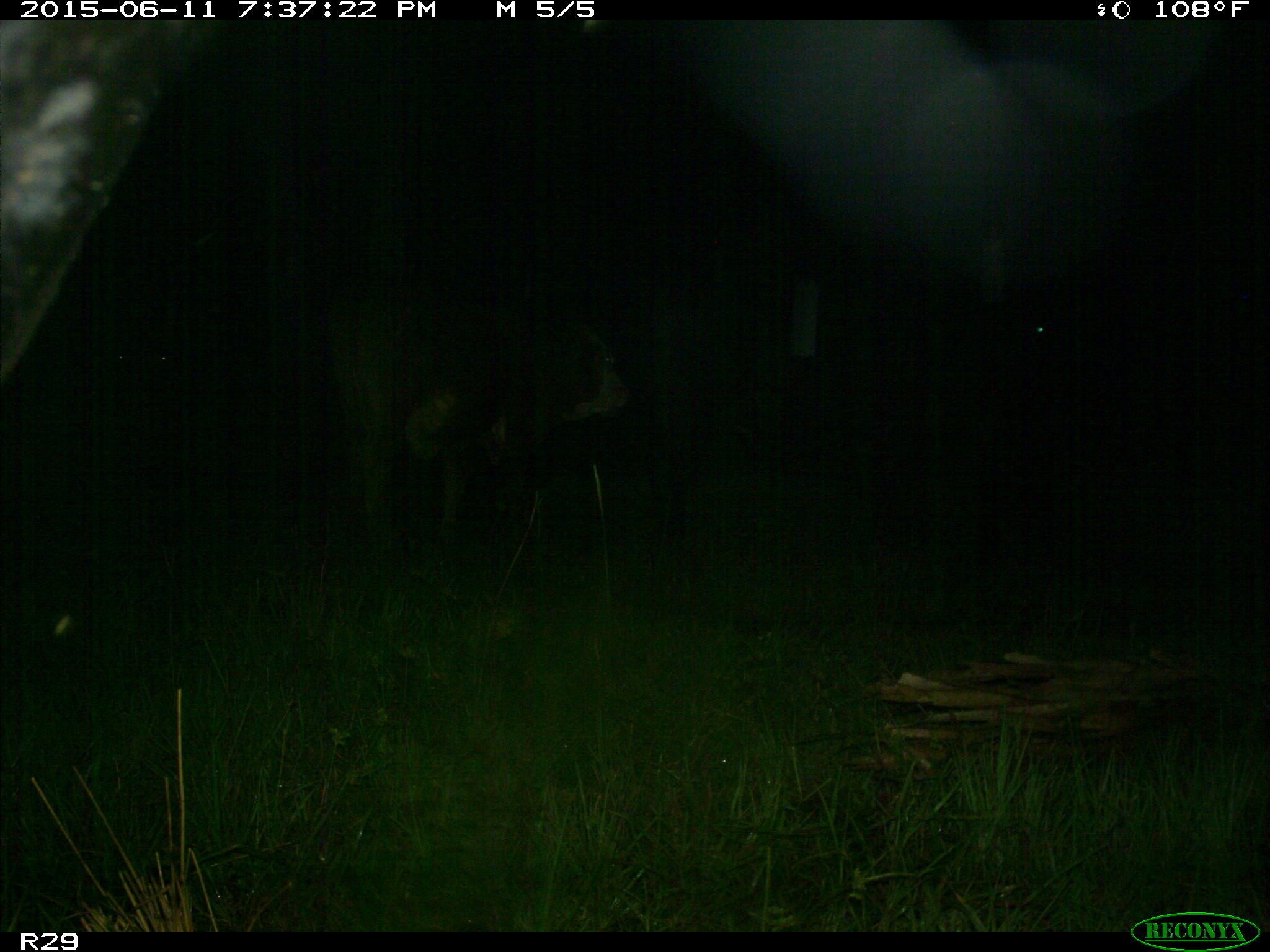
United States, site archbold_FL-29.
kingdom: Animalia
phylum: Chordata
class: Mammalia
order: Artiodactyla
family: Bovidae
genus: Bos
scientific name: Bos taurus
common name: domestic cow